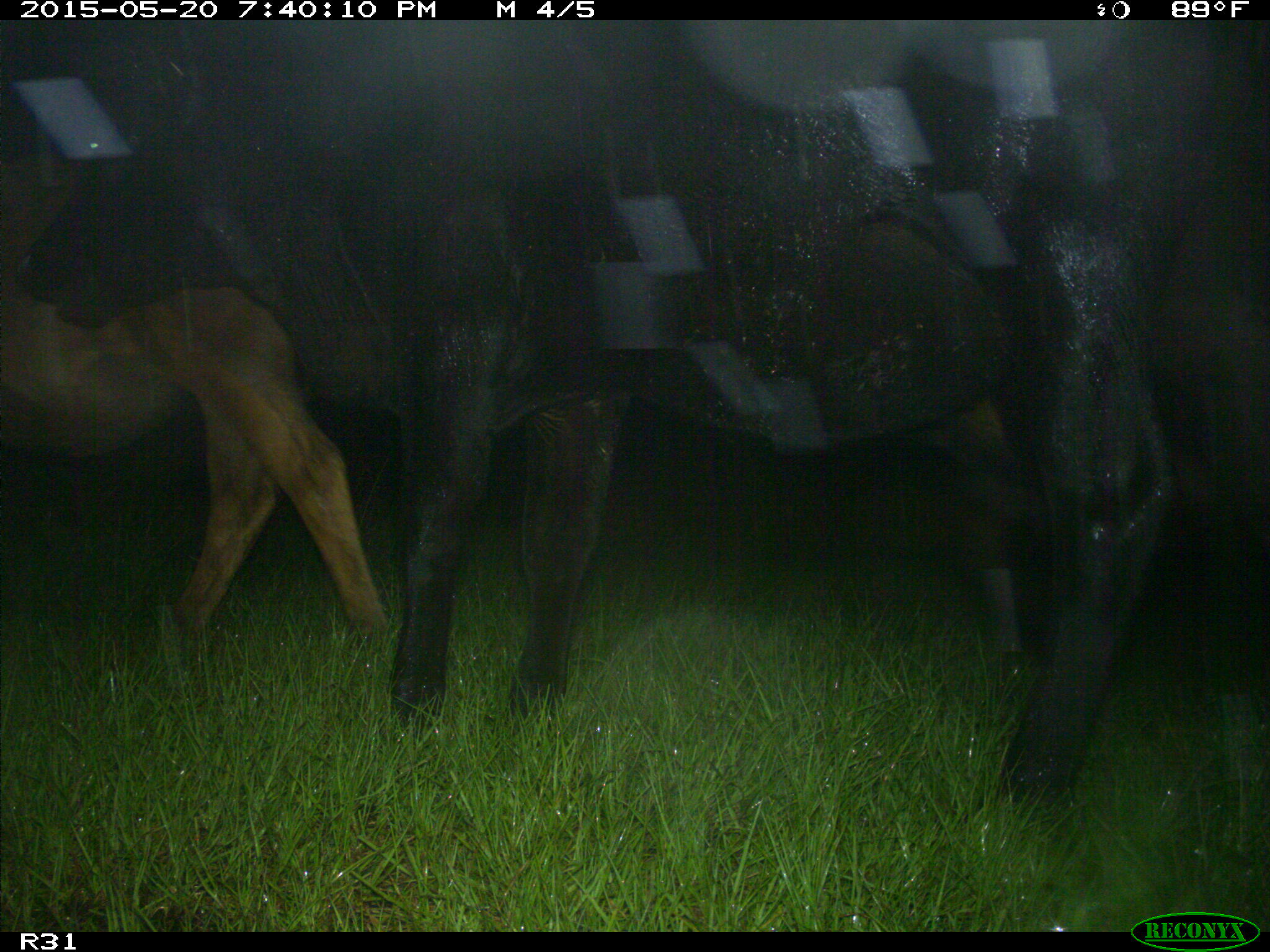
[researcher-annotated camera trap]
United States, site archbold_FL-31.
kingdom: Animalia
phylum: Chordata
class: Mammalia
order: Artiodactyla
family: Bovidae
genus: Bos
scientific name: Bos taurus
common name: domestic cow